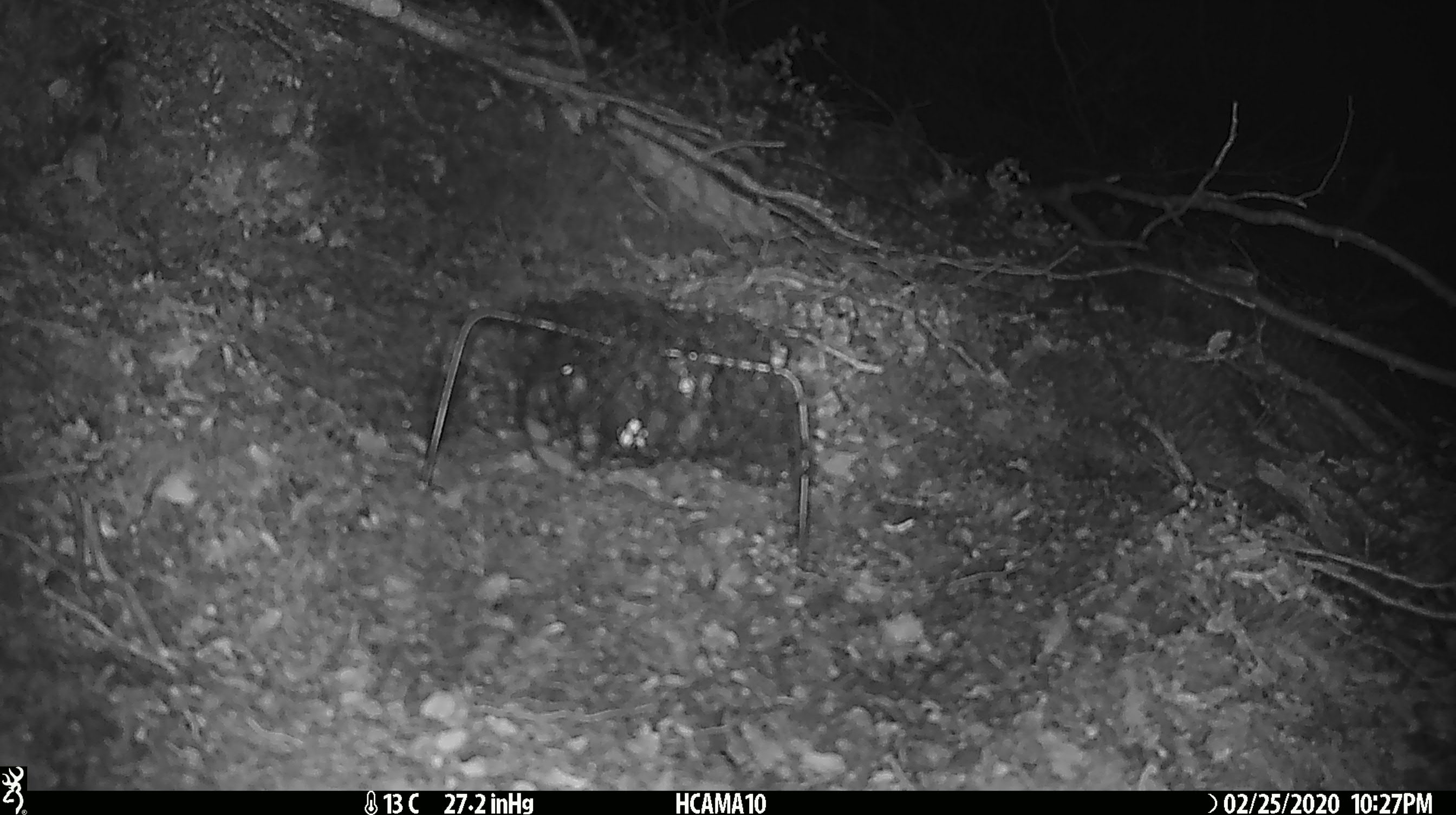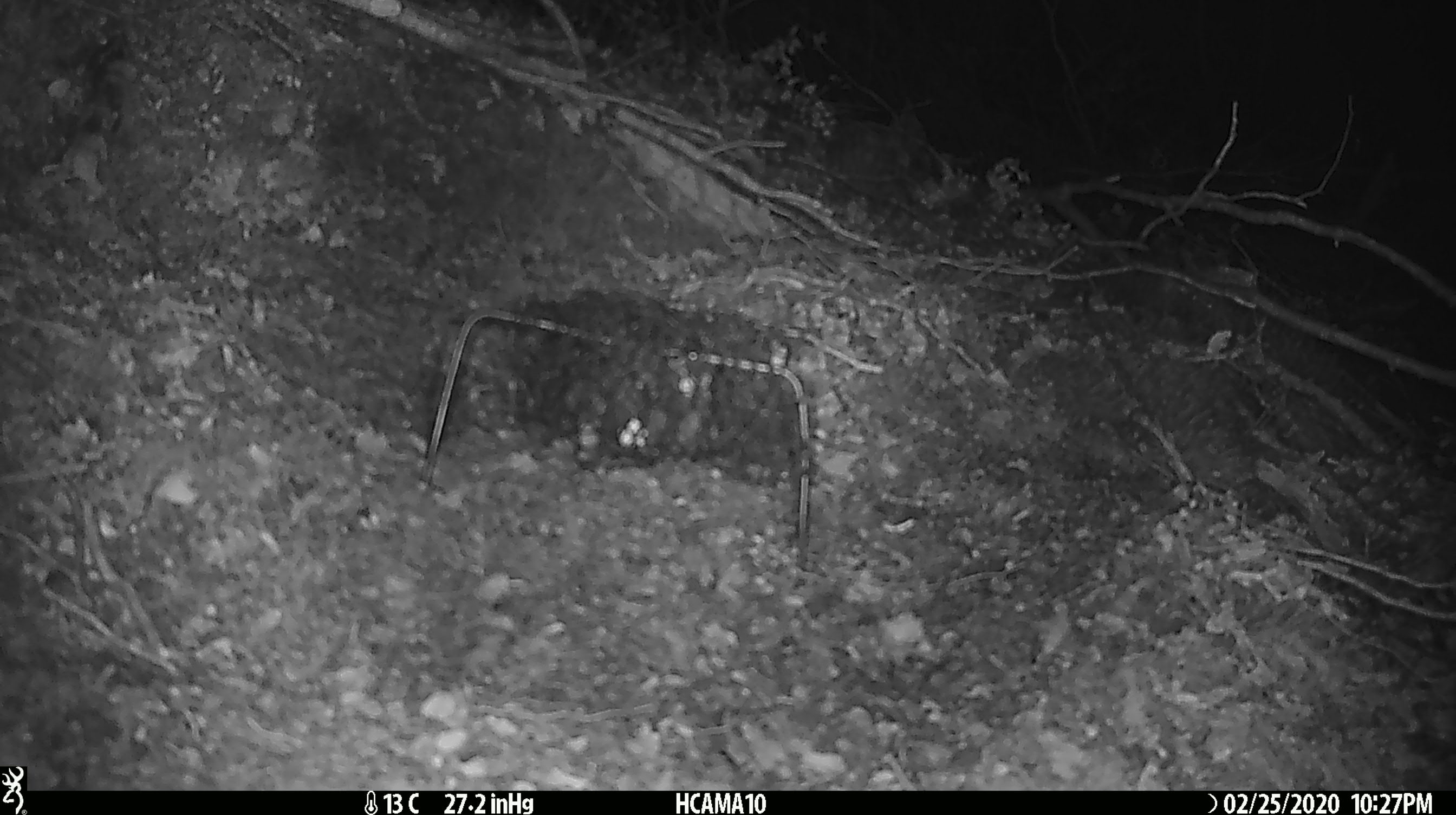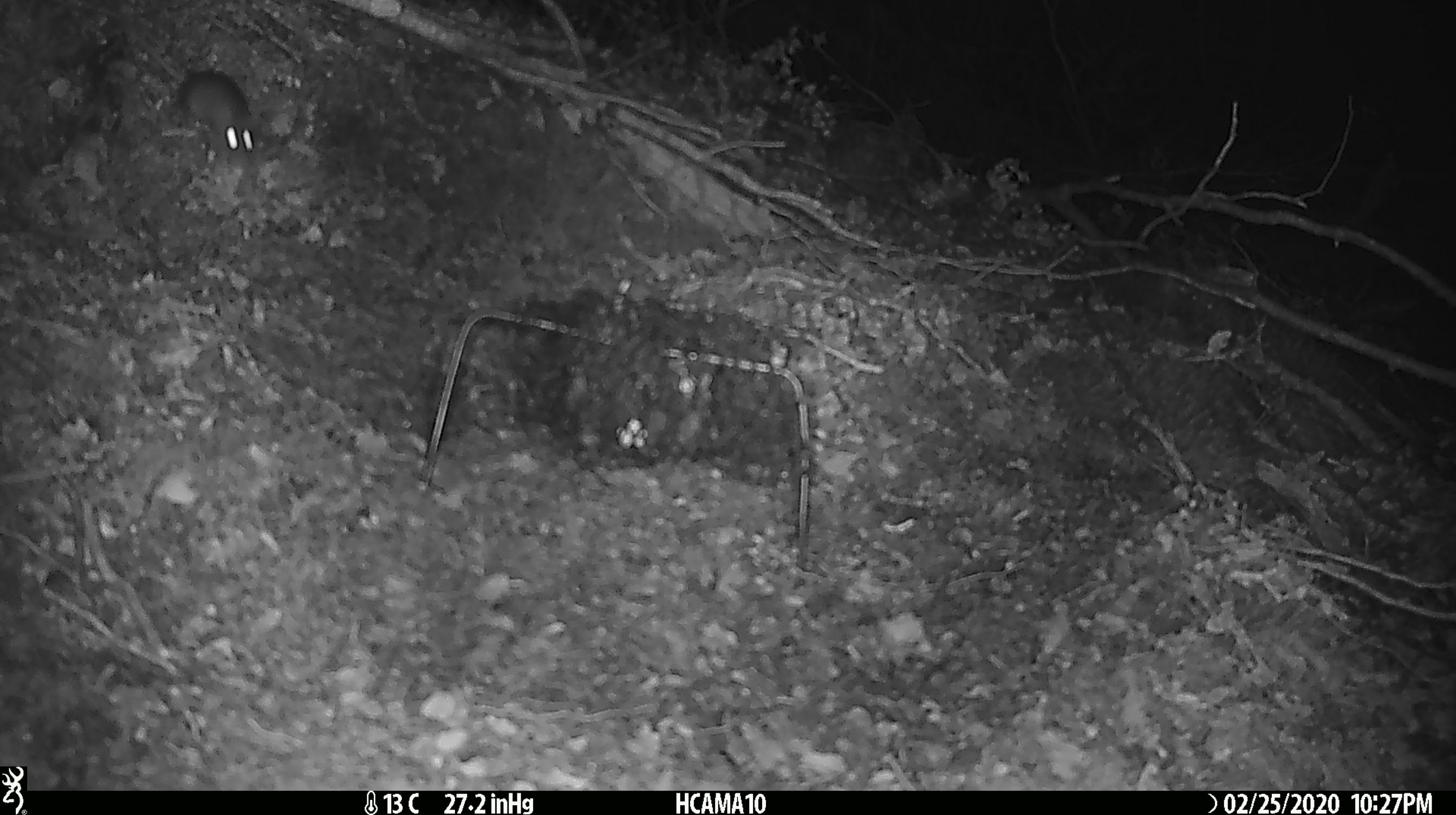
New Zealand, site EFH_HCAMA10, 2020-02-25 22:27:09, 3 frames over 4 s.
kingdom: Animalia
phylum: Chordata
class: Mammalia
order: Rodentia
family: Muridae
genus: Mus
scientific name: Mus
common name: mouse